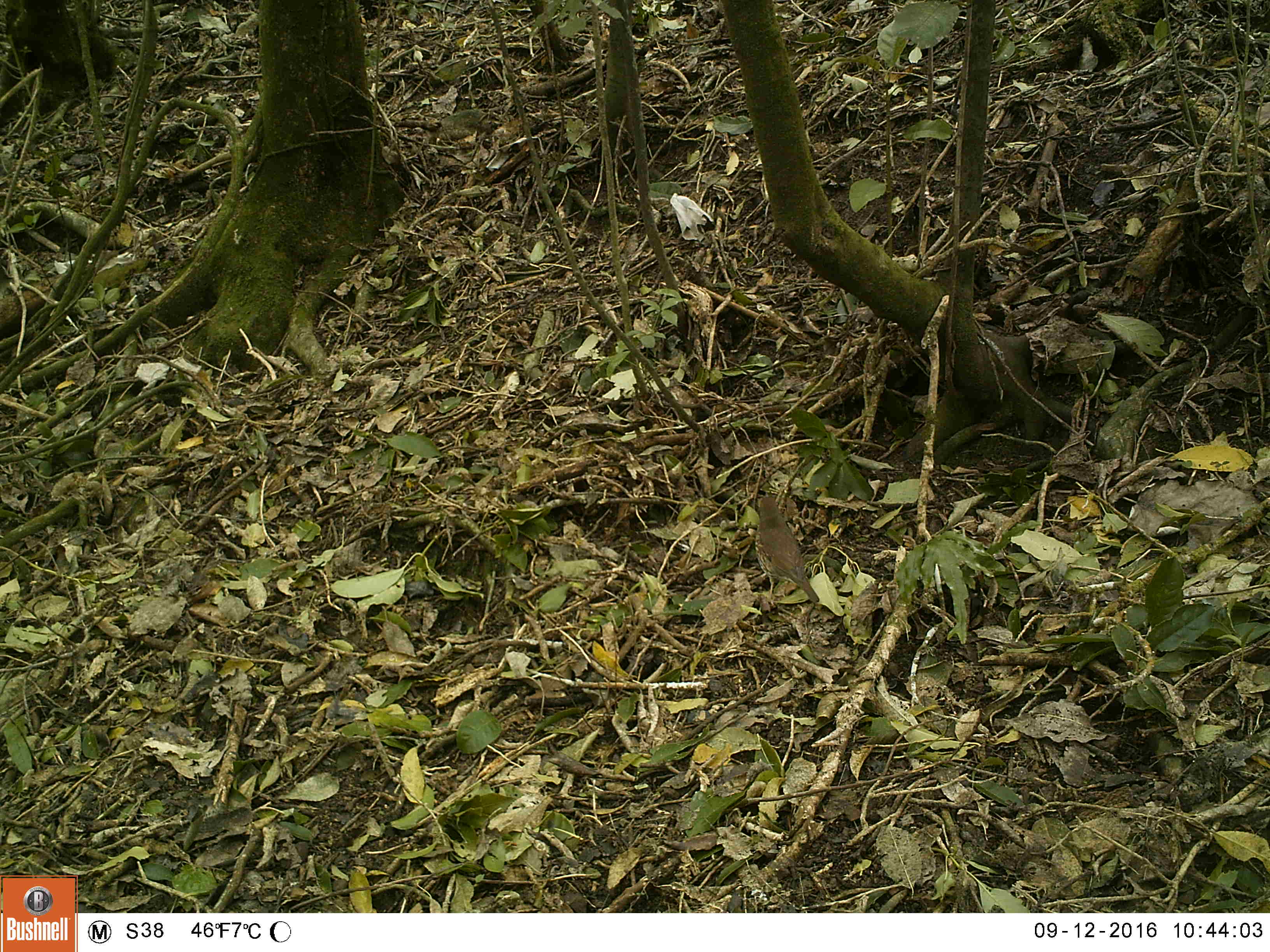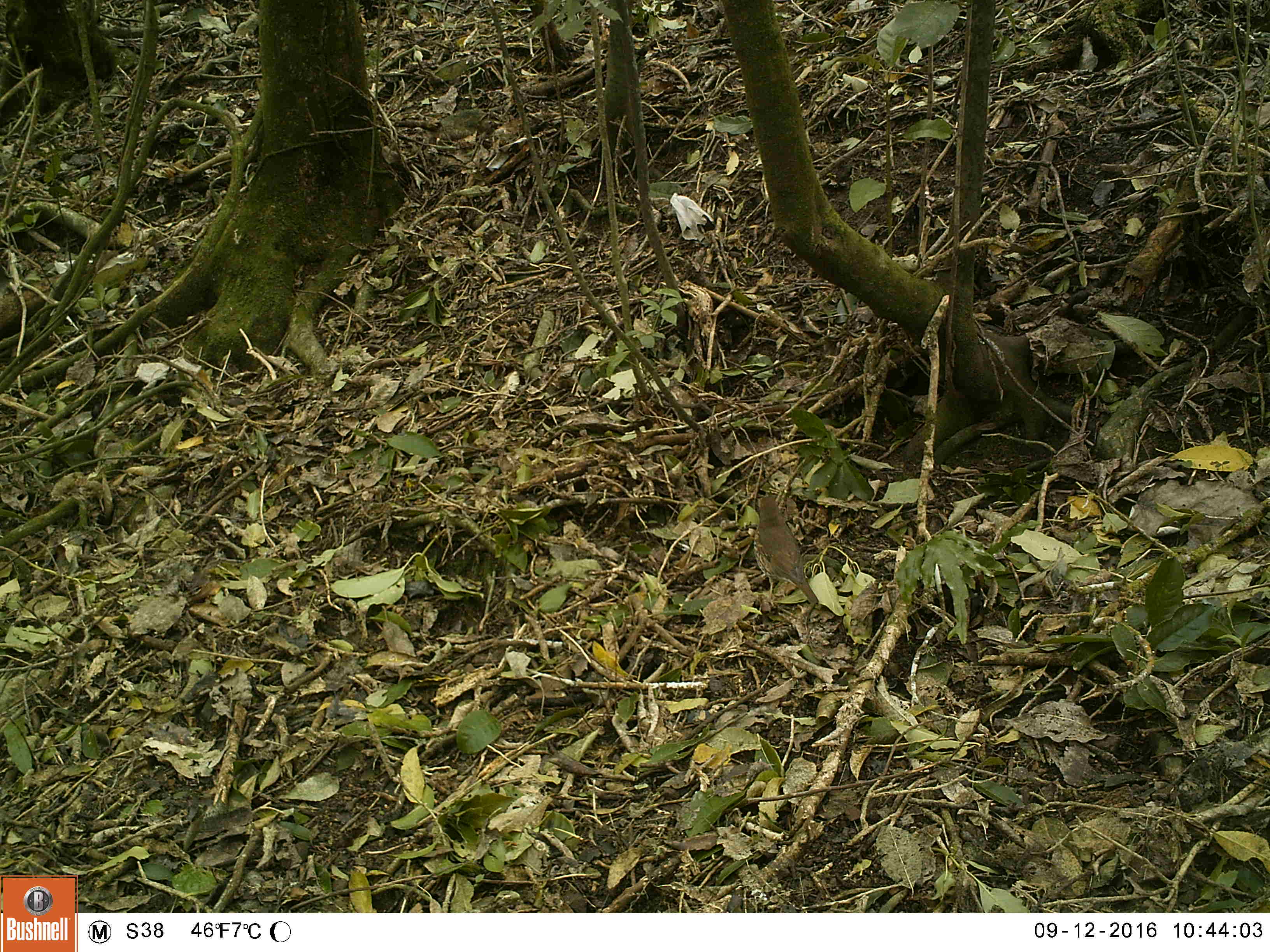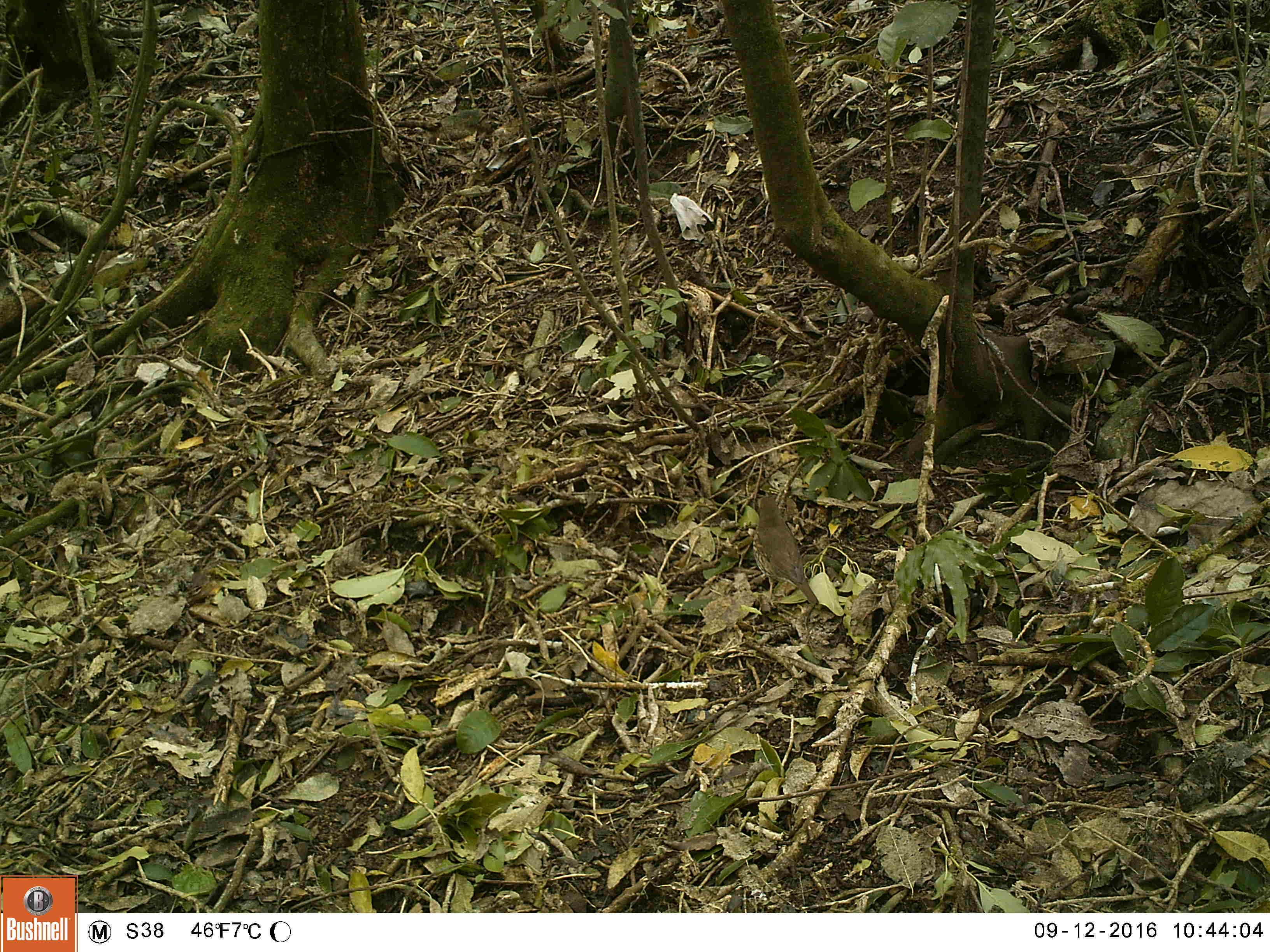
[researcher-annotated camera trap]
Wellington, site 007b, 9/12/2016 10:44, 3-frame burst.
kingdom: Animalia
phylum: Chordata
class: Aves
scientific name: Aves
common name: bird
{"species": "bird (Aves)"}